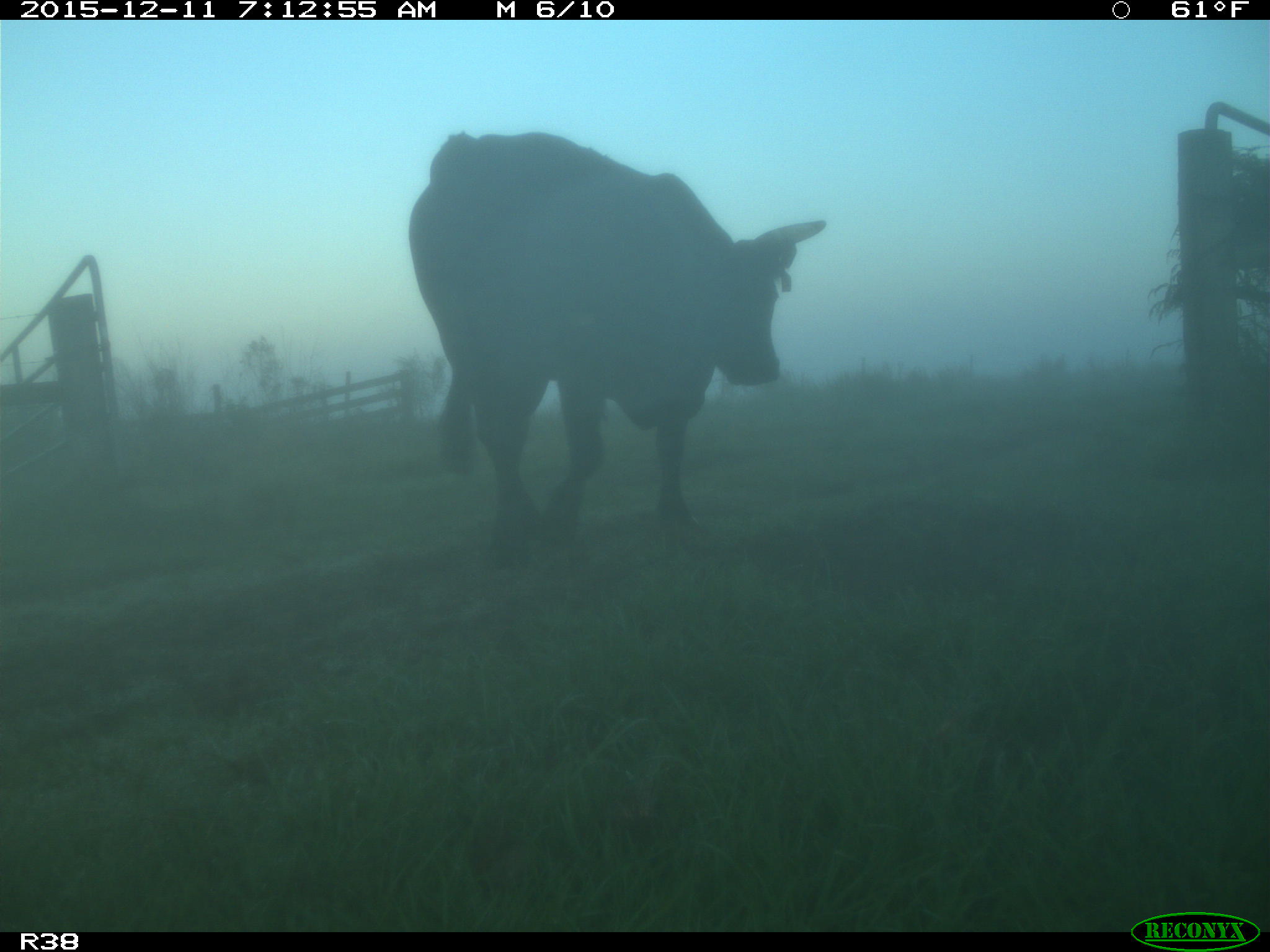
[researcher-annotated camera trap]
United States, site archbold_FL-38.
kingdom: Animalia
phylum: Chordata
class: Mammalia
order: Artiodactyla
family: Bovidae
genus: Bos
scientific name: Bos taurus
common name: domestic cow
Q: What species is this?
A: Bos taurus (domestic cow).